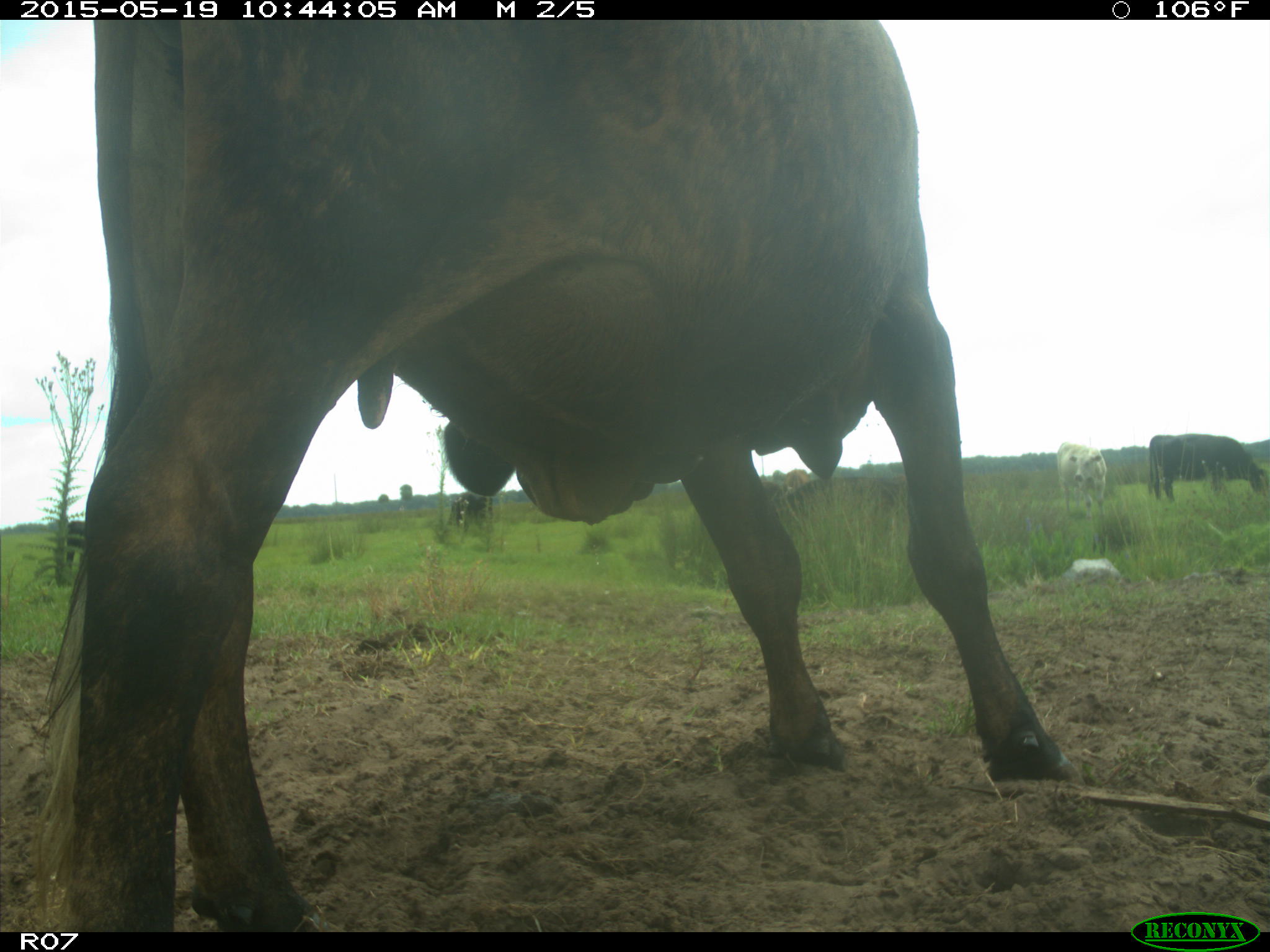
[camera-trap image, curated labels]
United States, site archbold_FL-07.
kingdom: Animalia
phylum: Chordata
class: Mammalia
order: Artiodactyla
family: Bovidae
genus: Bos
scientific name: Bos taurus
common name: domestic cow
Bos taurus (domestic cow).